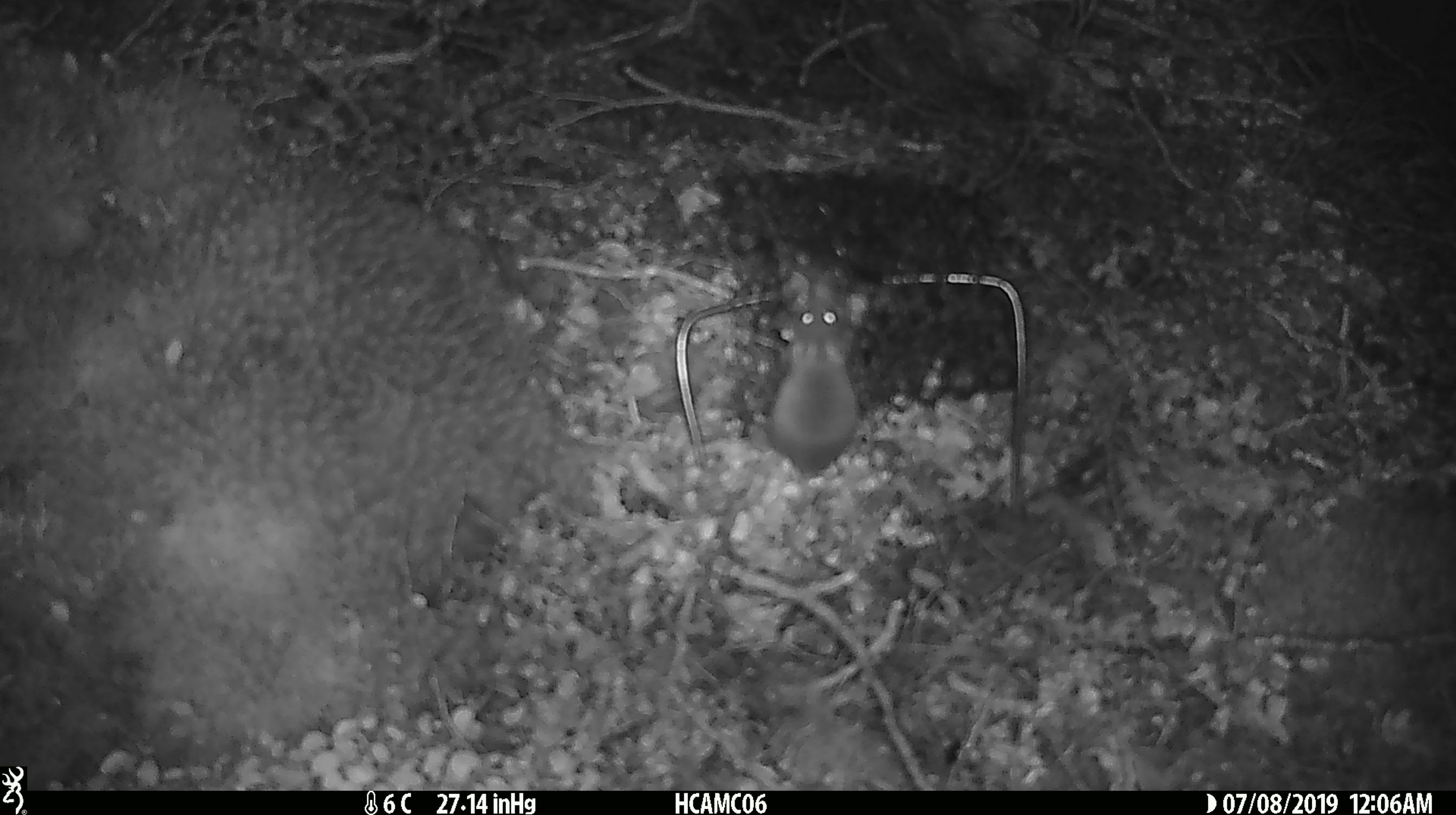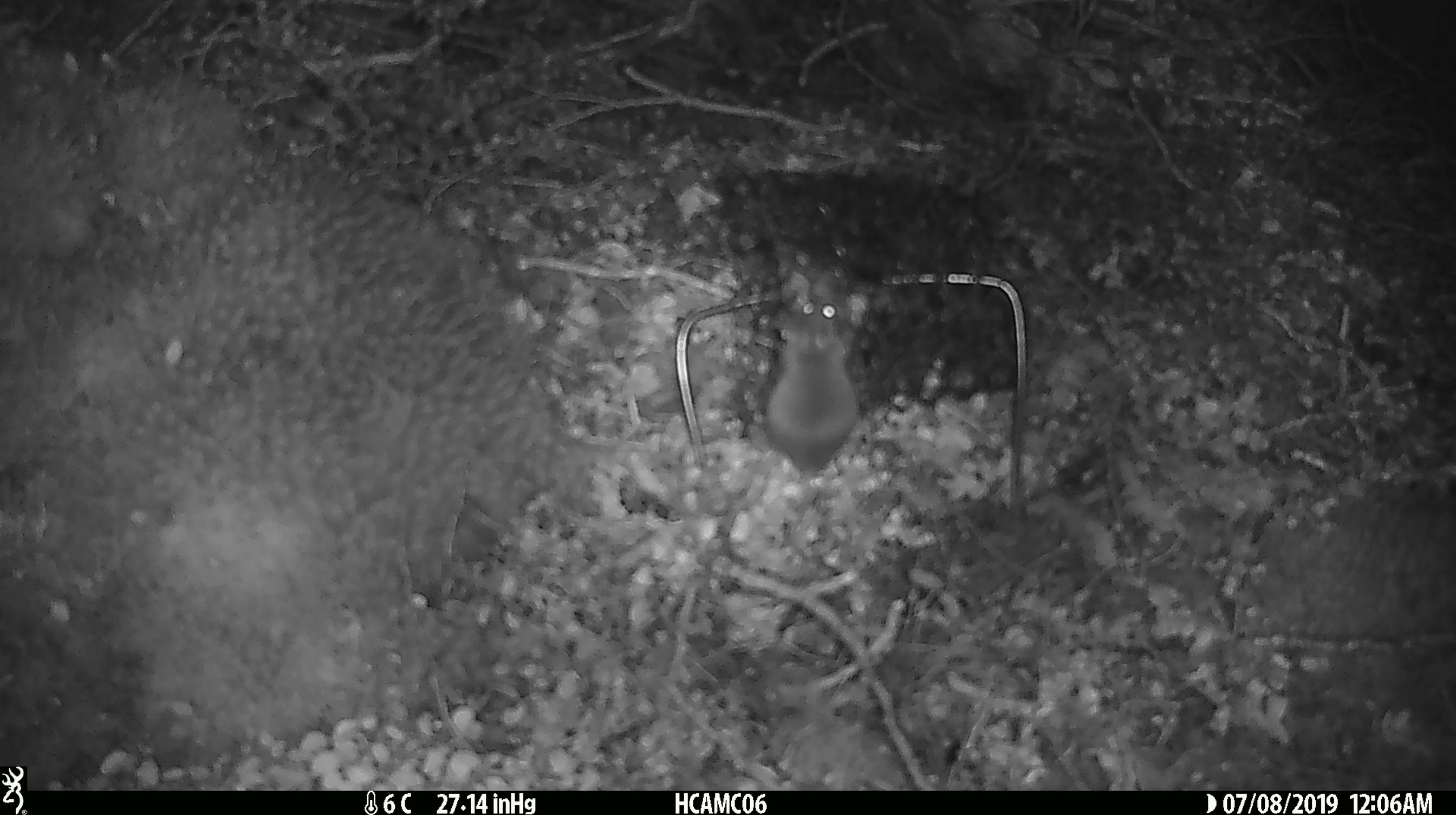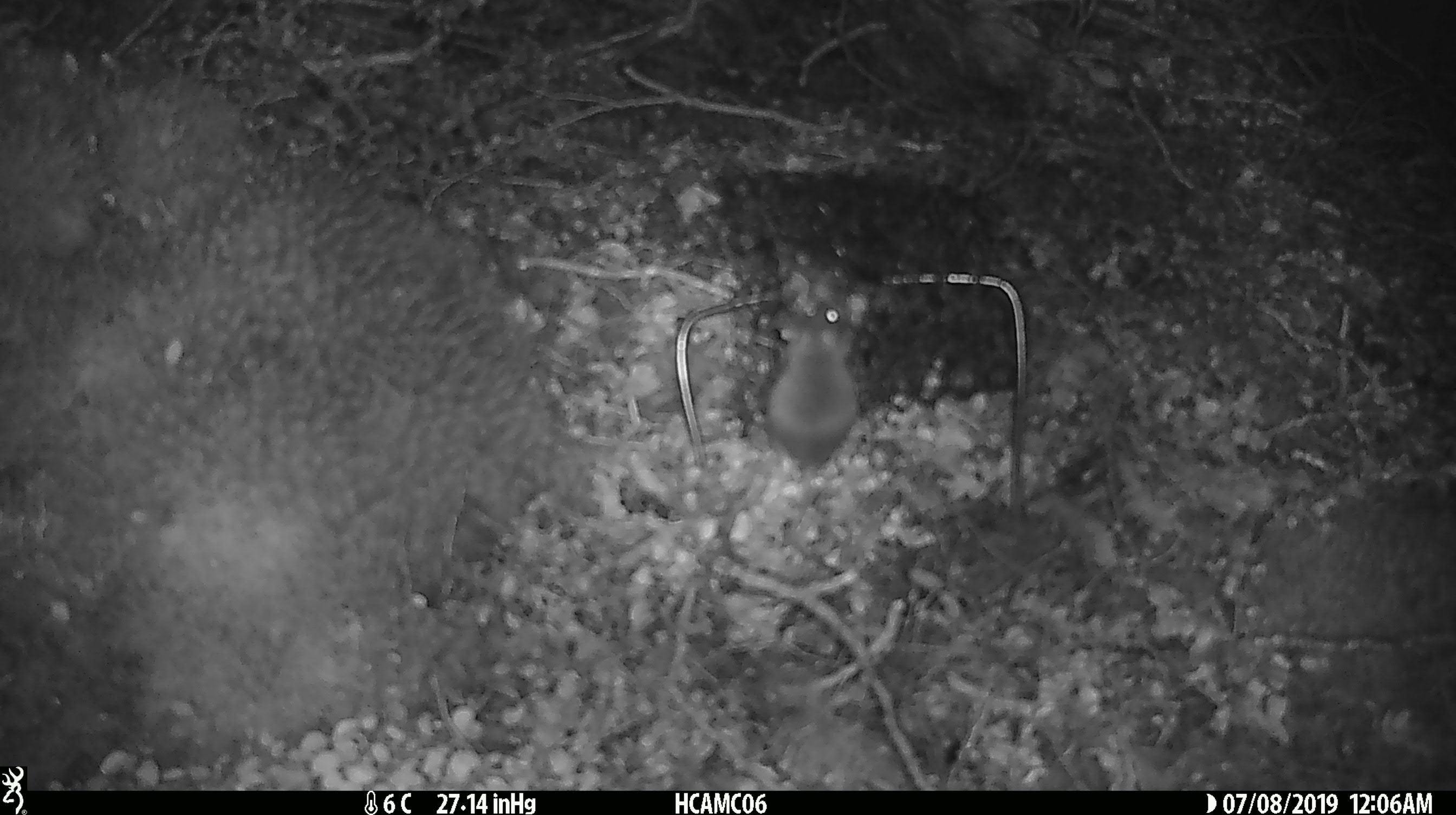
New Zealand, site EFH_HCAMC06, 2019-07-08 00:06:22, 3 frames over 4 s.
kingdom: Animalia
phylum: Chordata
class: Mammalia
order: Rodentia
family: Muridae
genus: Mus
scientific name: Mus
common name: mouse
Mouse (Mus).